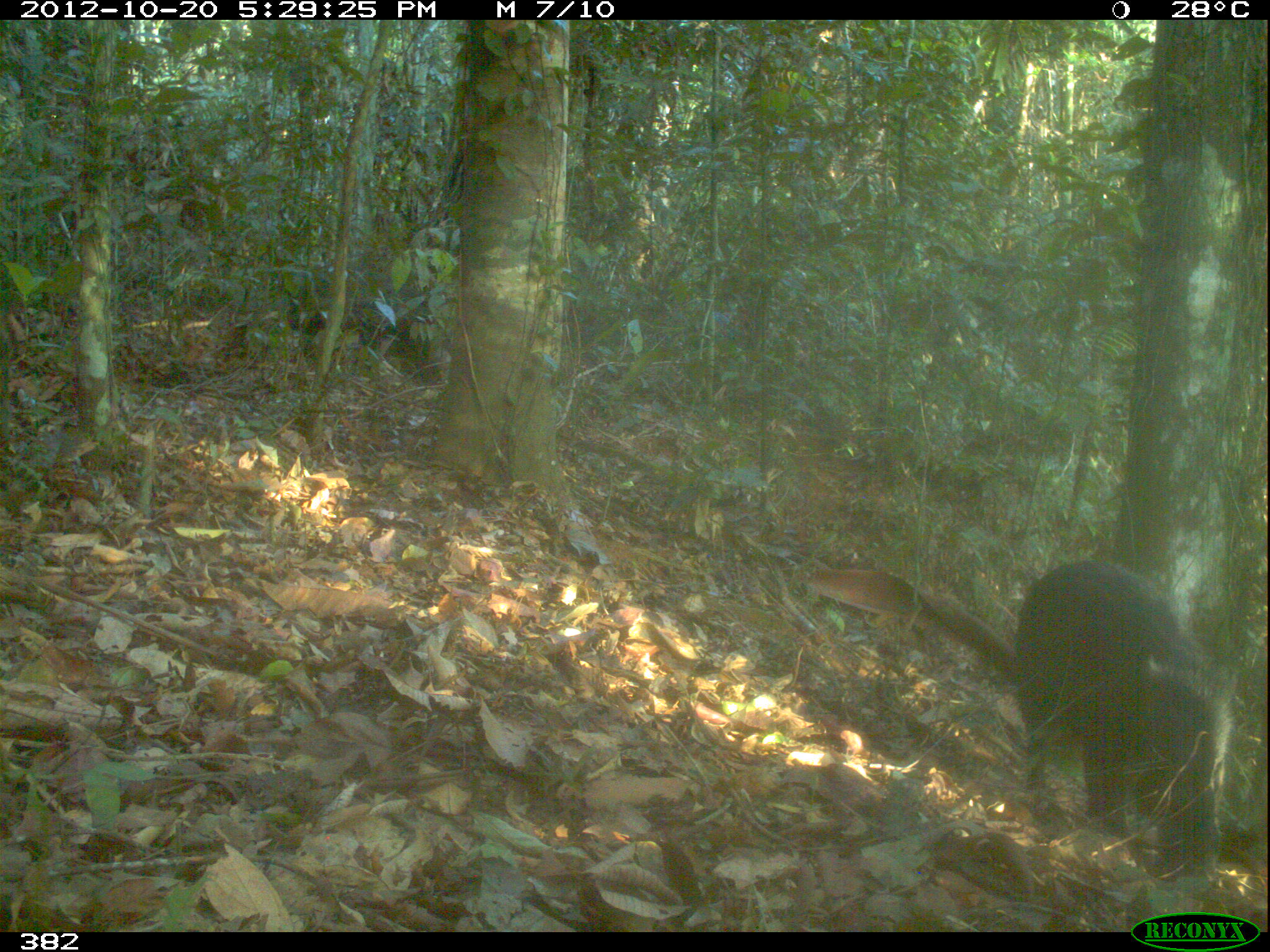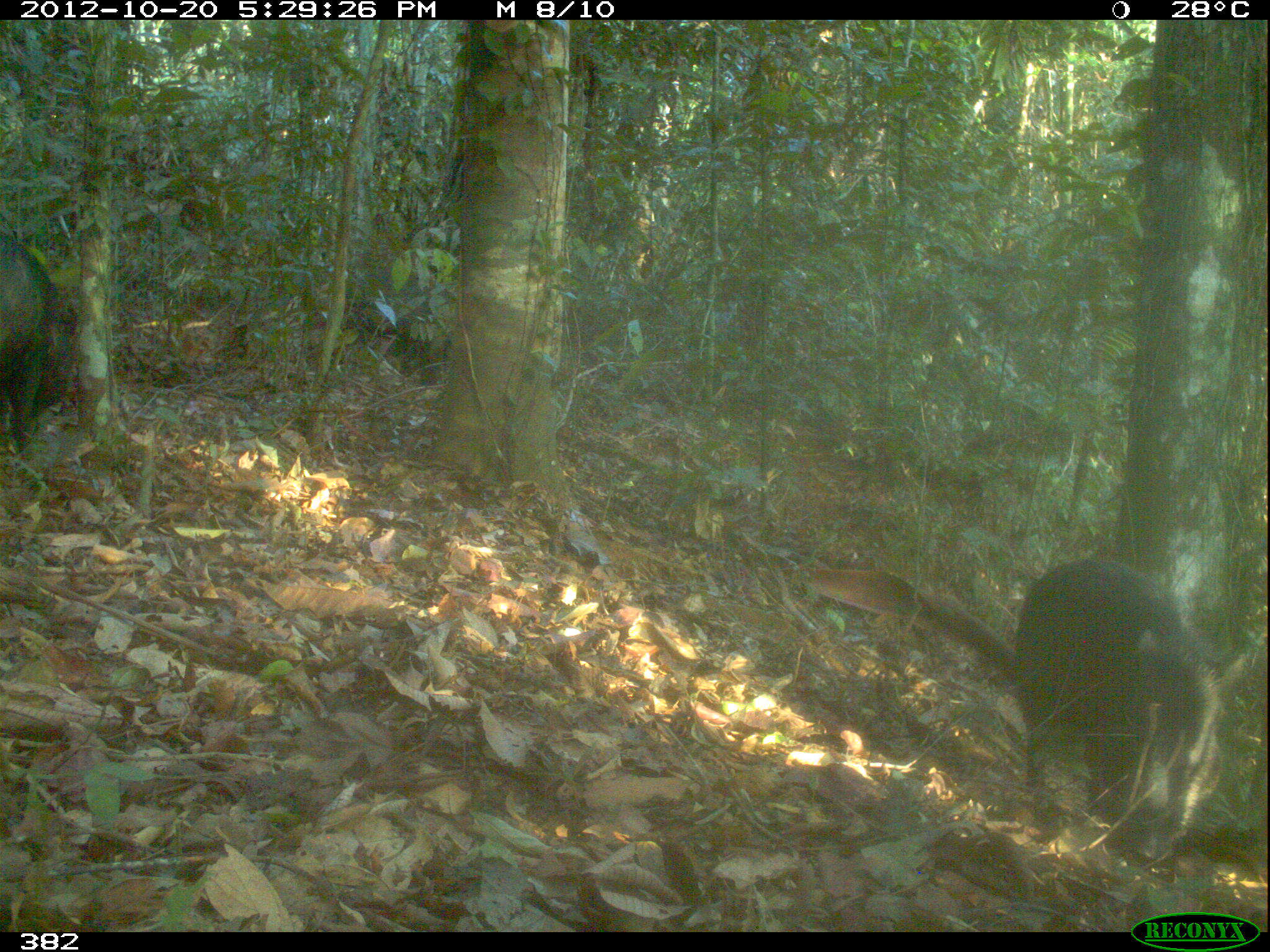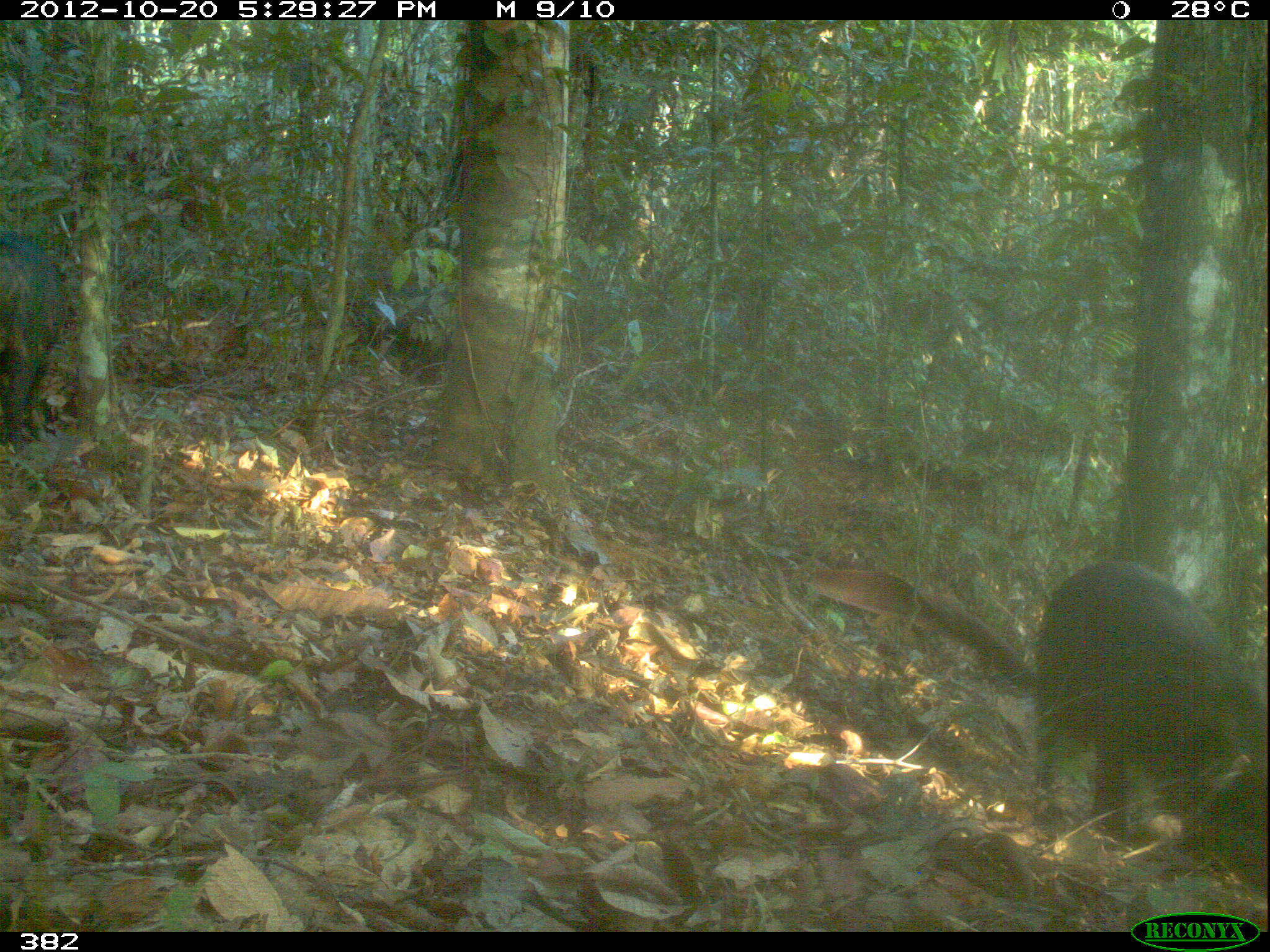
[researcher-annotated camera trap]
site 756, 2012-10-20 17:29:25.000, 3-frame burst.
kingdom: Animalia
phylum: Chordata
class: Mammalia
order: Artiodactyla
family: Tayassuidae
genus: Tayassu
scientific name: Tayassu pecari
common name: white-lipped peccary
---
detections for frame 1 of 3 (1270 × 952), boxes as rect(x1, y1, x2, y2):
tayassu pecari: rect(1012, 560, 1233, 882); rect(285, 265, 429, 367)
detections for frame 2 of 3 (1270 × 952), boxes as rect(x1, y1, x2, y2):
tayassu pecari: rect(1008, 555, 1257, 860); rect(0, 230, 83, 455)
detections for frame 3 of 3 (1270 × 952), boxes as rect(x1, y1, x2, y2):
tayassu pecari: rect(1035, 562, 1267, 895); rect(0, 230, 66, 445); rect(364, 277, 454, 354)